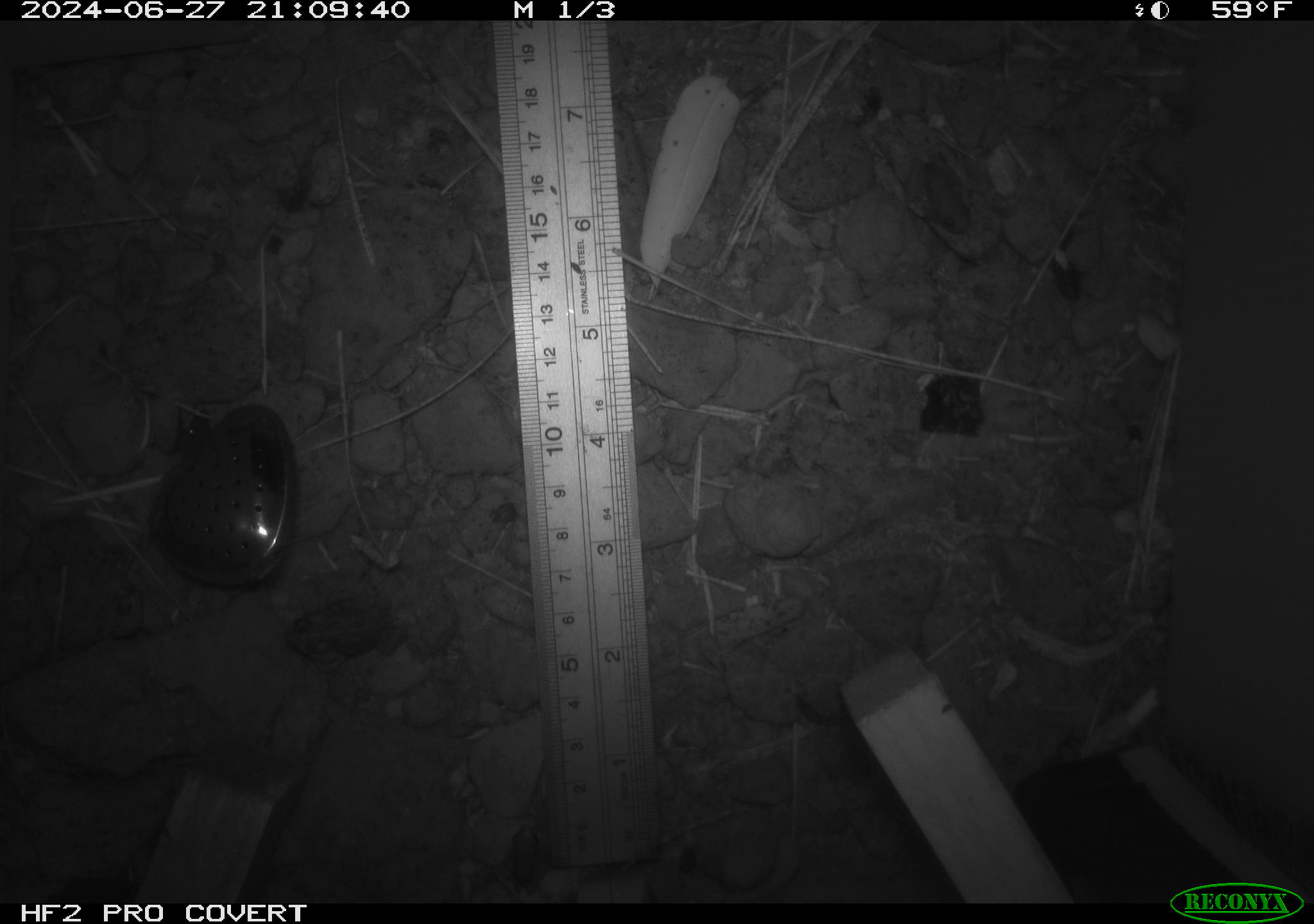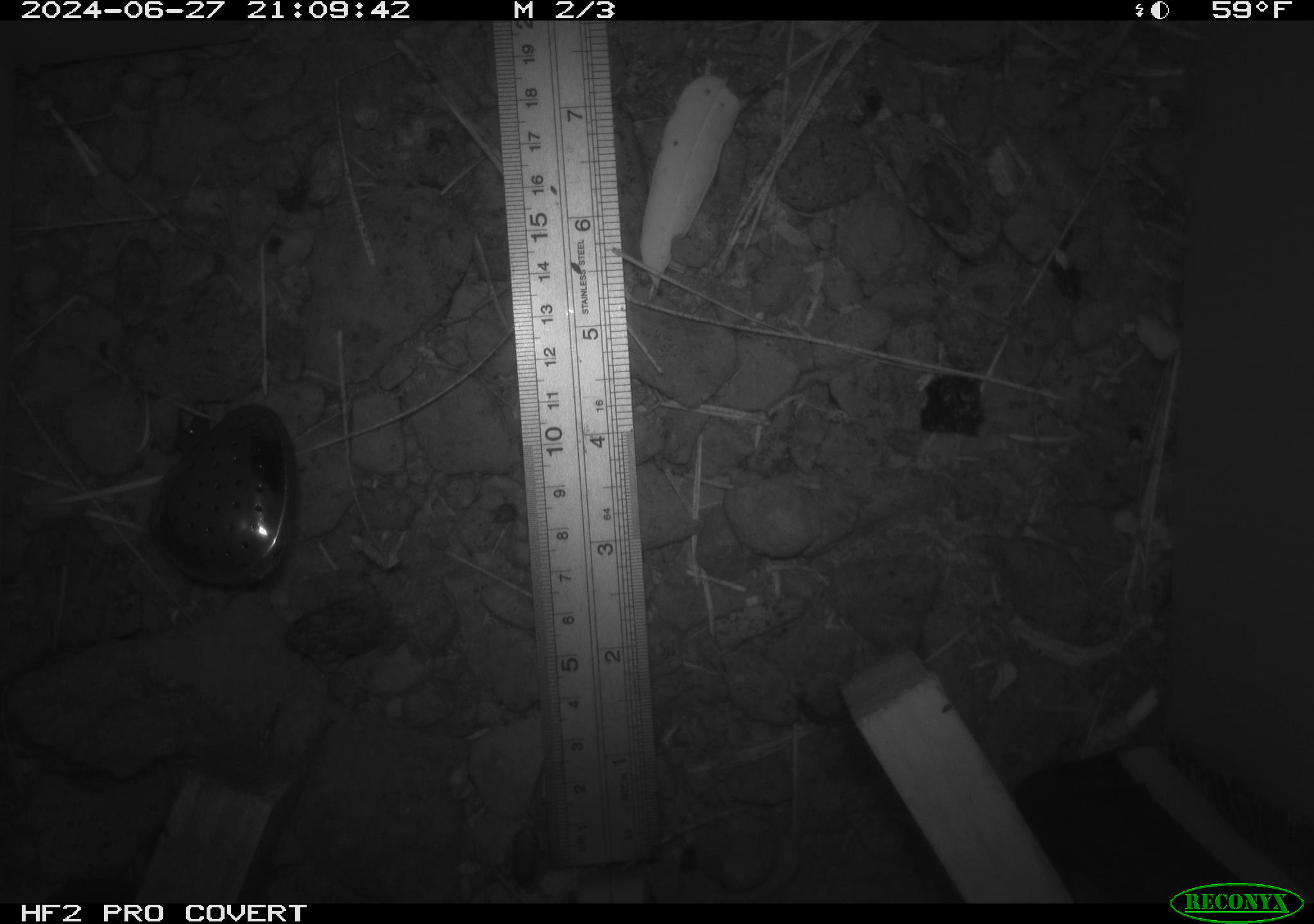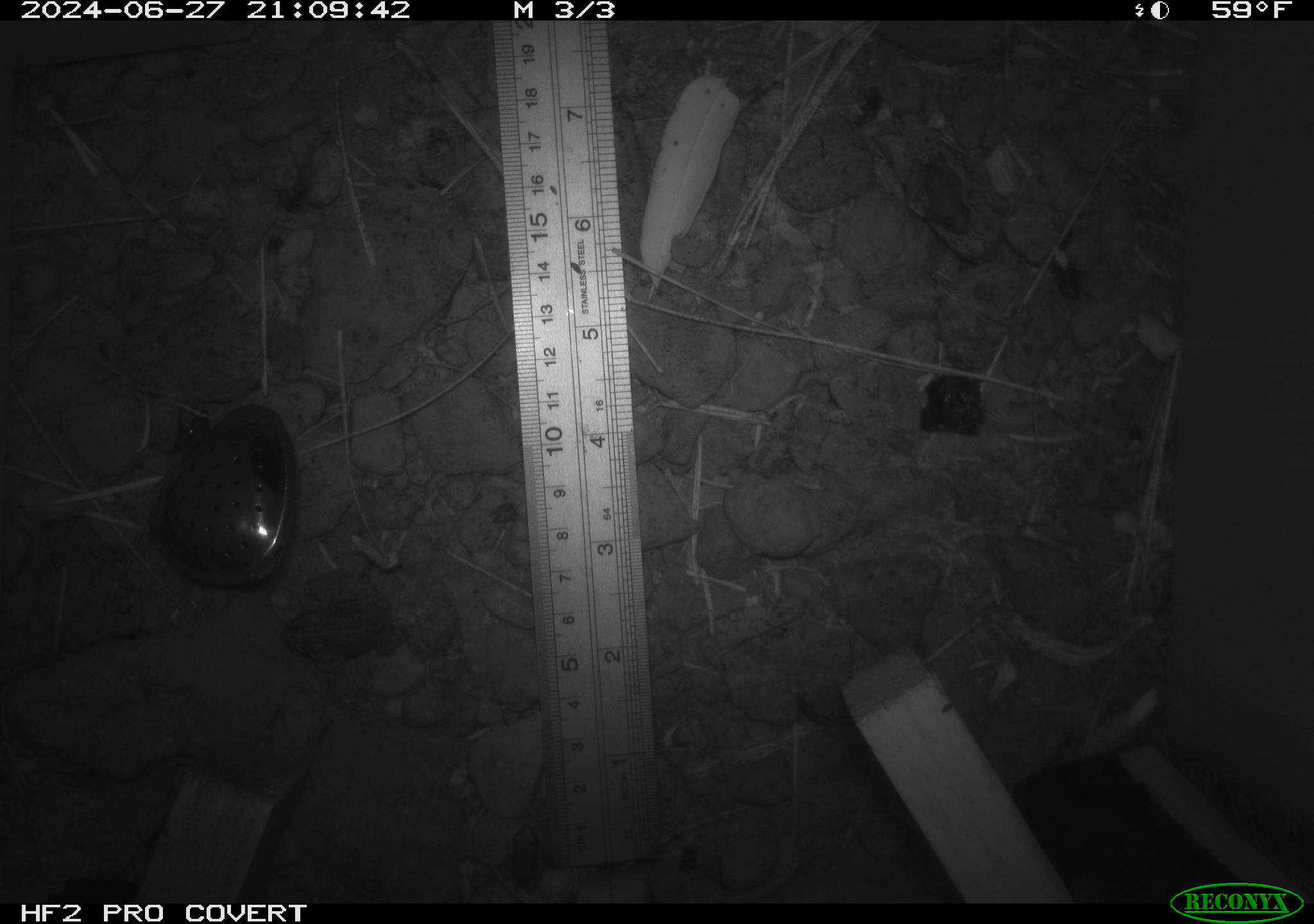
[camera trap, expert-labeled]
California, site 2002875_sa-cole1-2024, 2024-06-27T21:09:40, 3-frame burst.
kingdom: Animalia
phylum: Chordata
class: Amphibia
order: Anura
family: Bufonidae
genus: Anaxyrus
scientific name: Anaxyrus boreas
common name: western toad